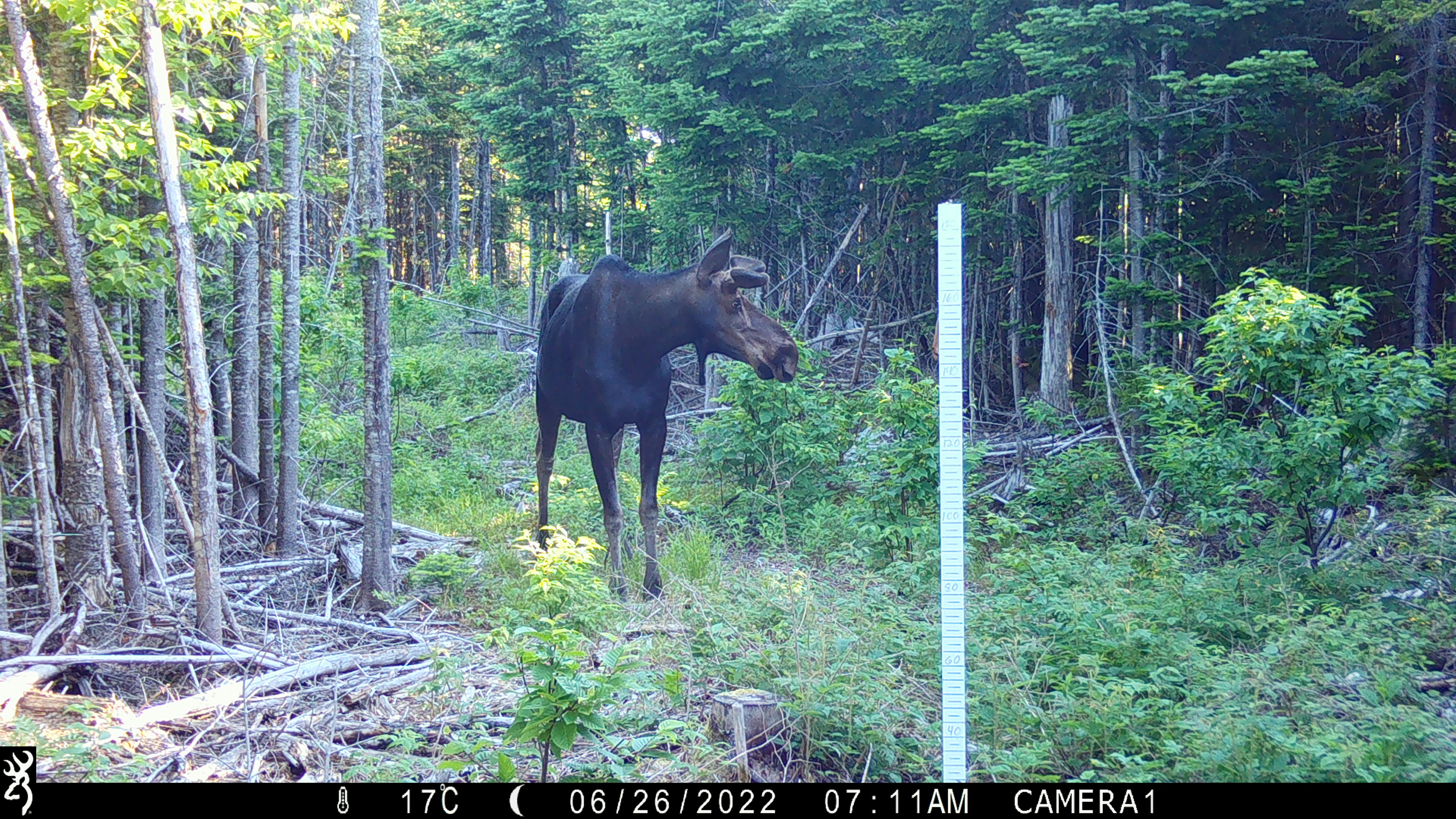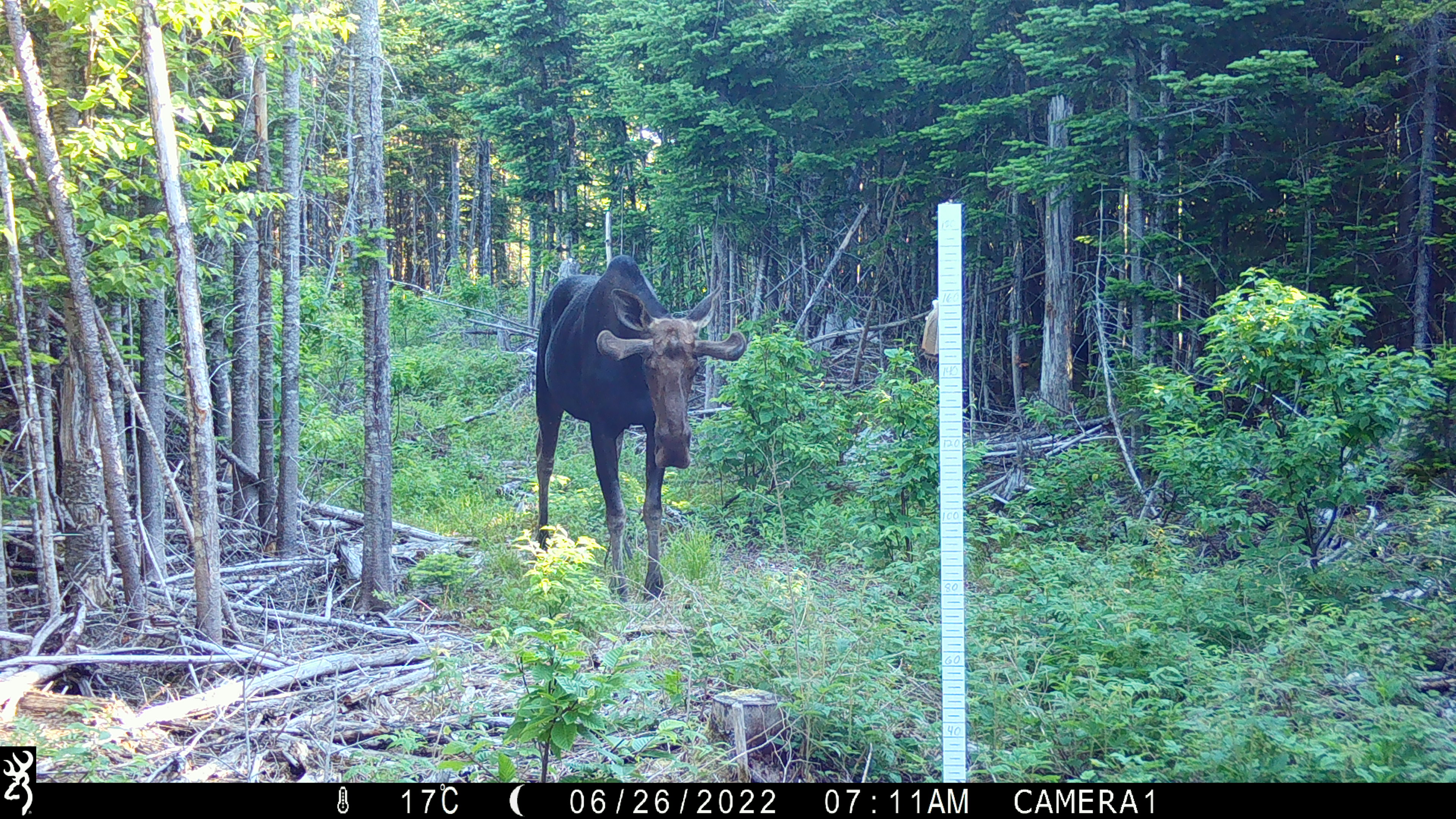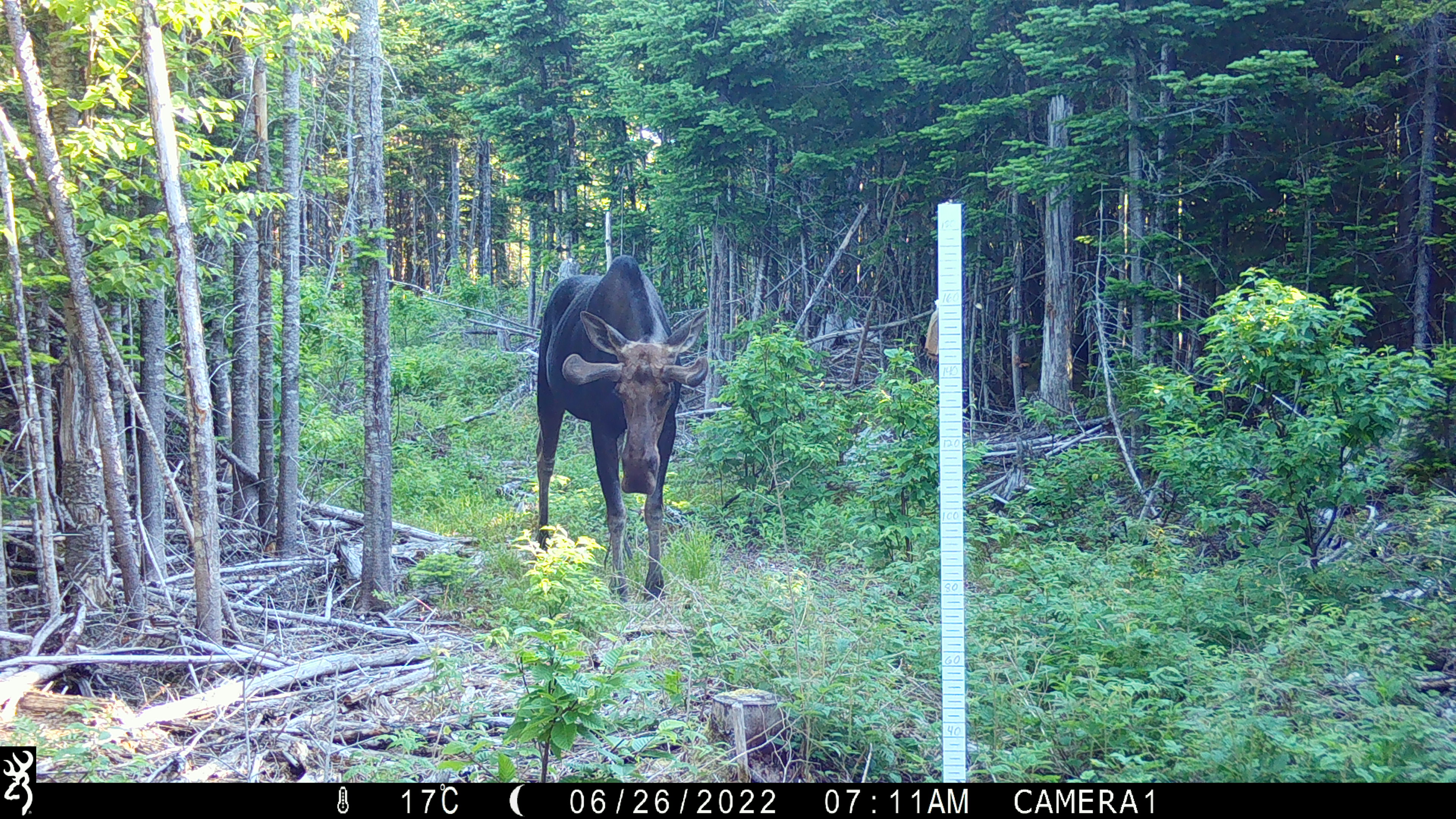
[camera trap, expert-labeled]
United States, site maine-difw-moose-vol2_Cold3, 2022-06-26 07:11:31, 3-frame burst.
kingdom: Animalia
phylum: Chordata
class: Mammalia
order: Artiodactyla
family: Cervidae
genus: Alces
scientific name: Alces alces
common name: moose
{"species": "moose (Alces alces)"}